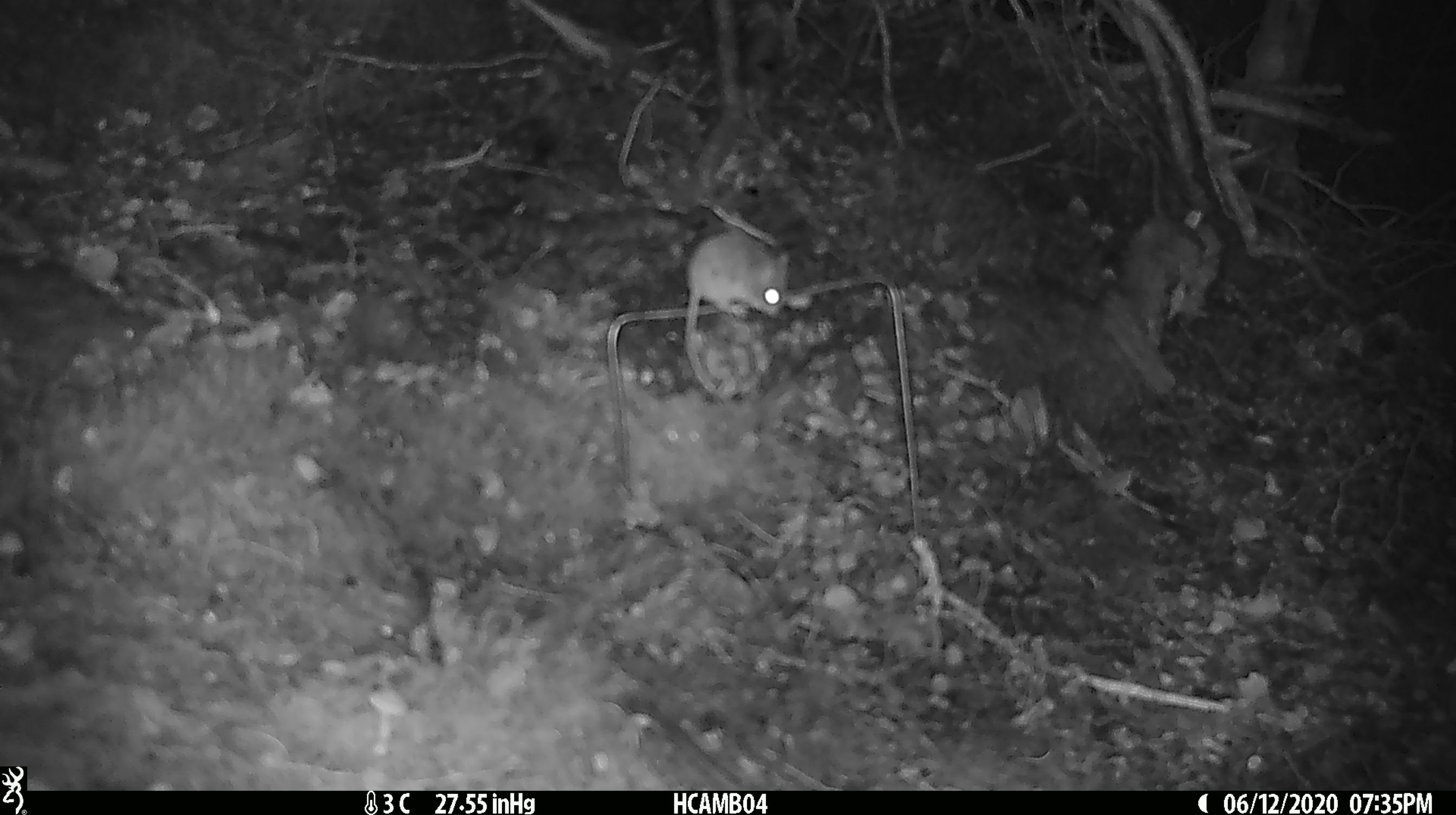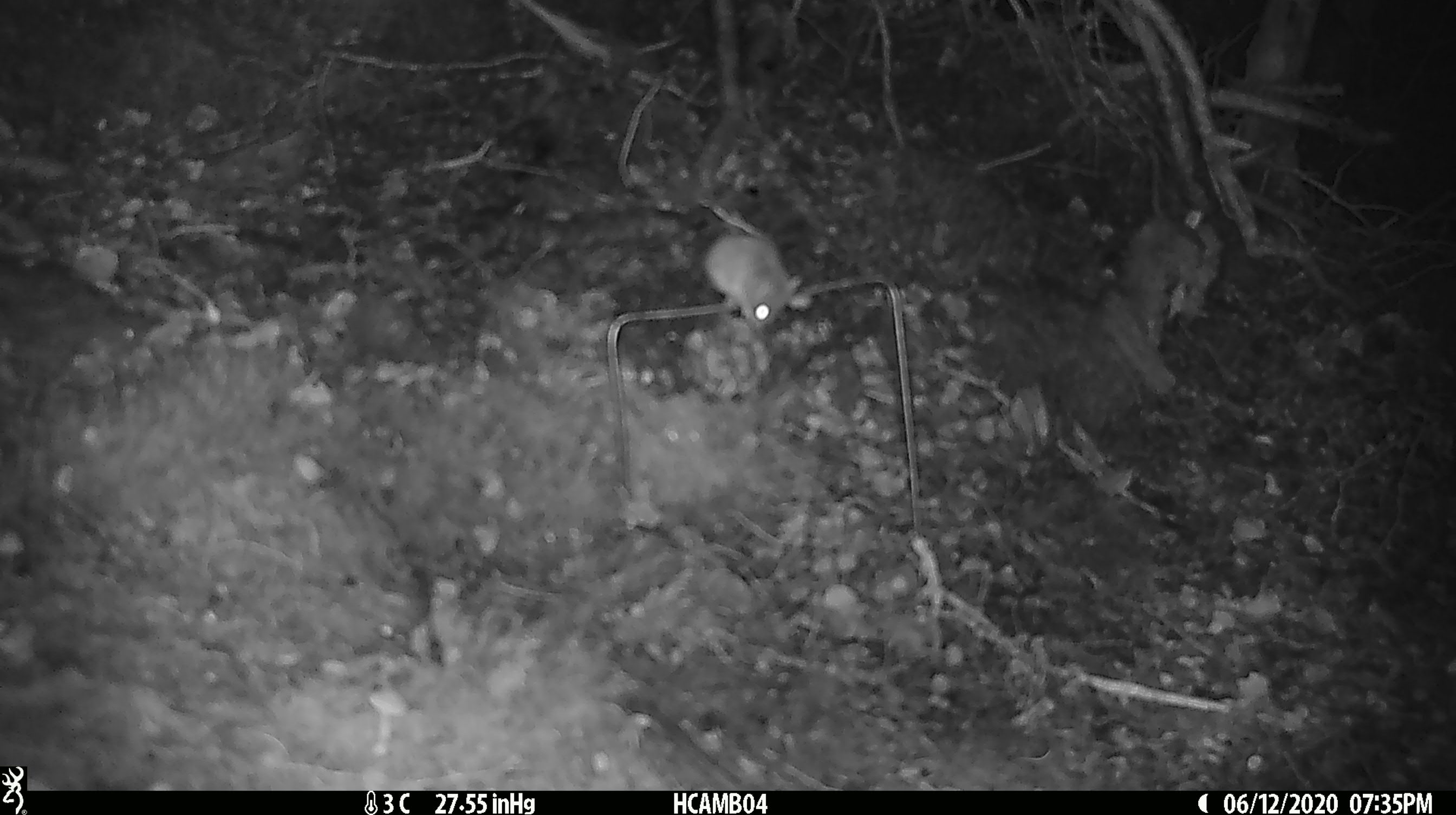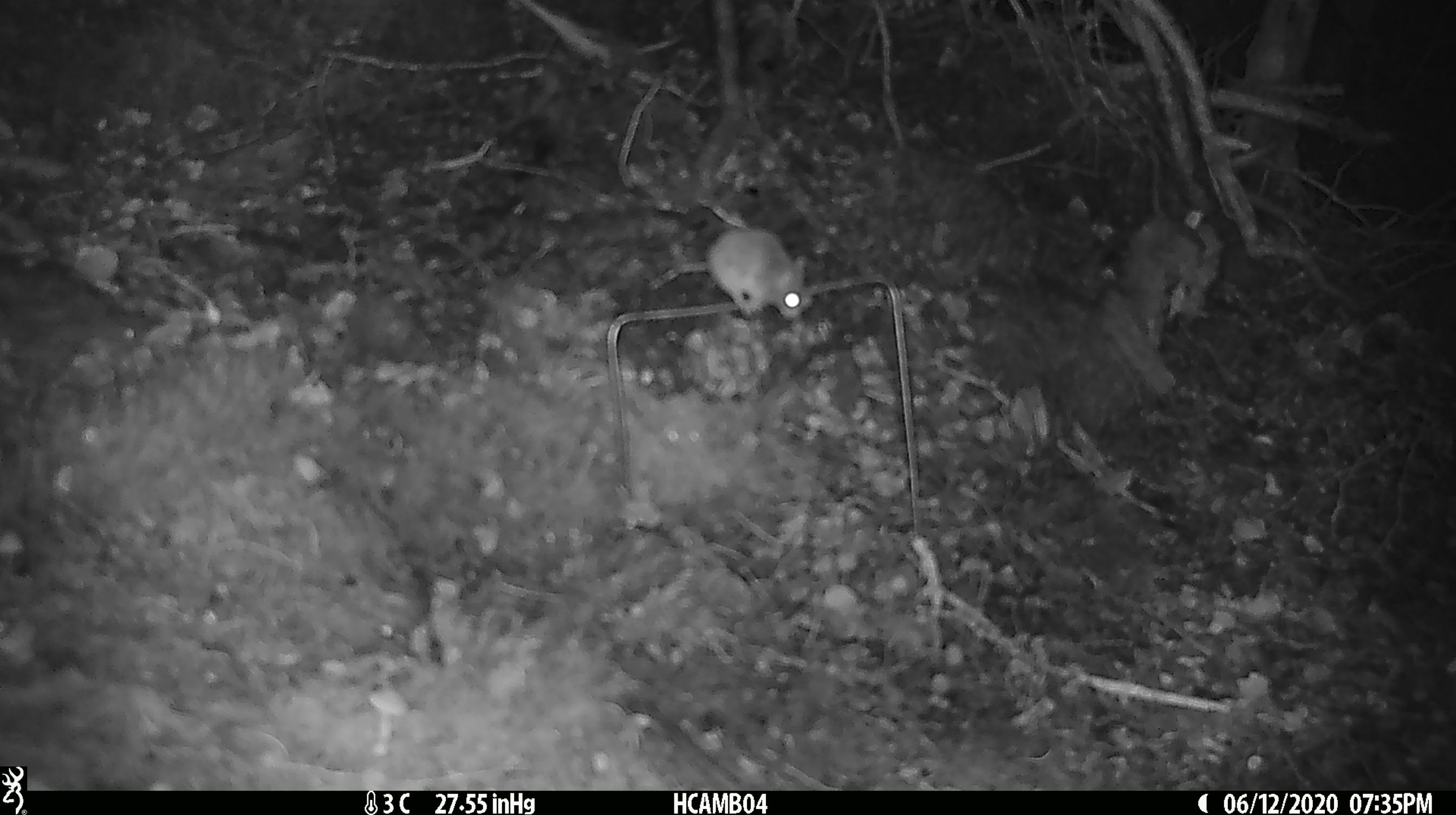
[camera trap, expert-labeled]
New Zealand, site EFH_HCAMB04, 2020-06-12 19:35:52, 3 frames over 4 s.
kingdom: Animalia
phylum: Chordata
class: Mammalia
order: Rodentia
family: Muridae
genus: Mus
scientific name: Mus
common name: mouse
Mouse (Mus).